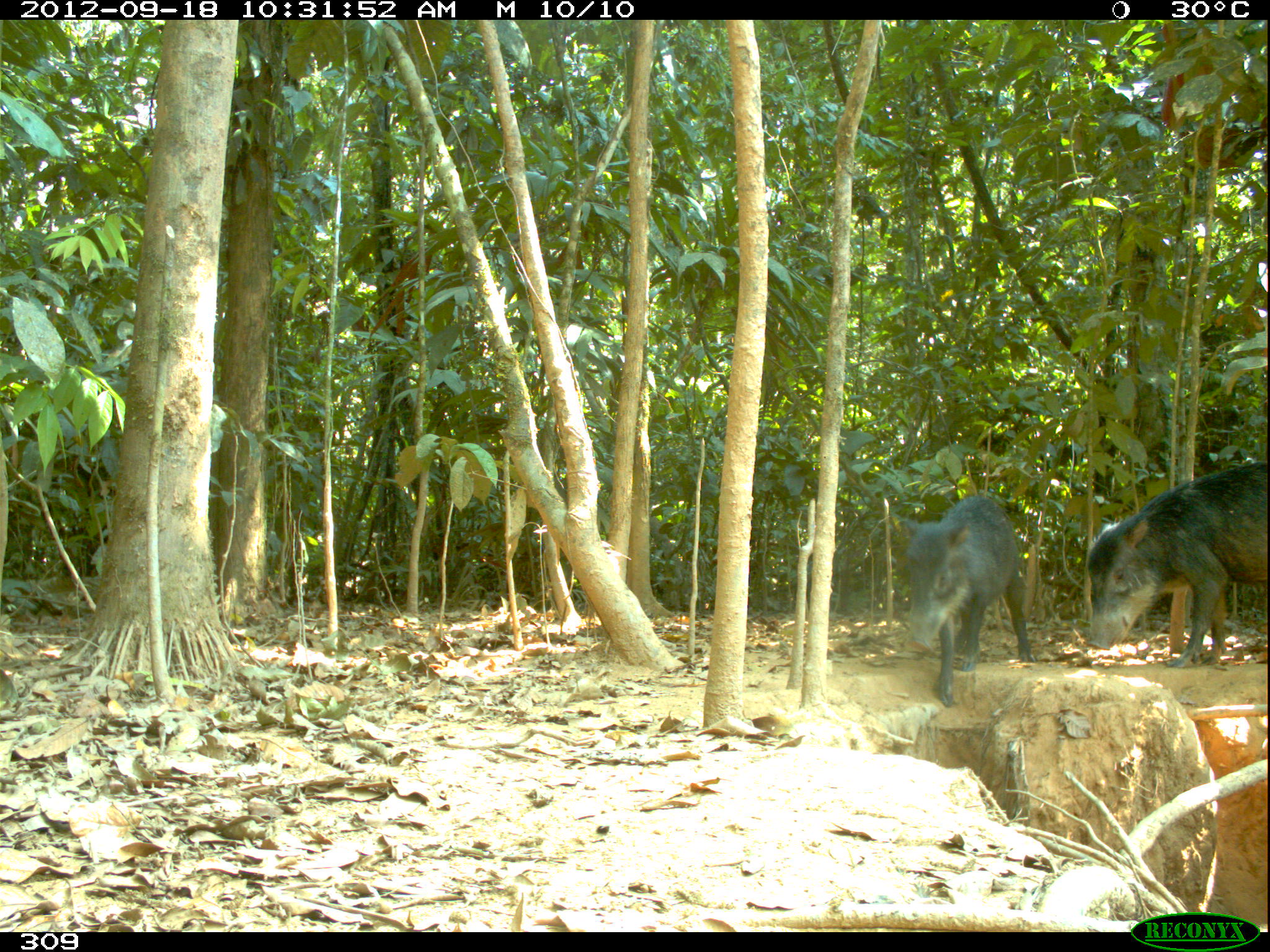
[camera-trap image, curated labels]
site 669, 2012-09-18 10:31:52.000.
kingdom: Animalia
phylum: Chordata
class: Mammalia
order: Artiodactyla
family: Tayassuidae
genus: Tayassu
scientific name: Tayassu pecari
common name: white-lipped peccary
Tayassu pecari (white-lipped peccary).